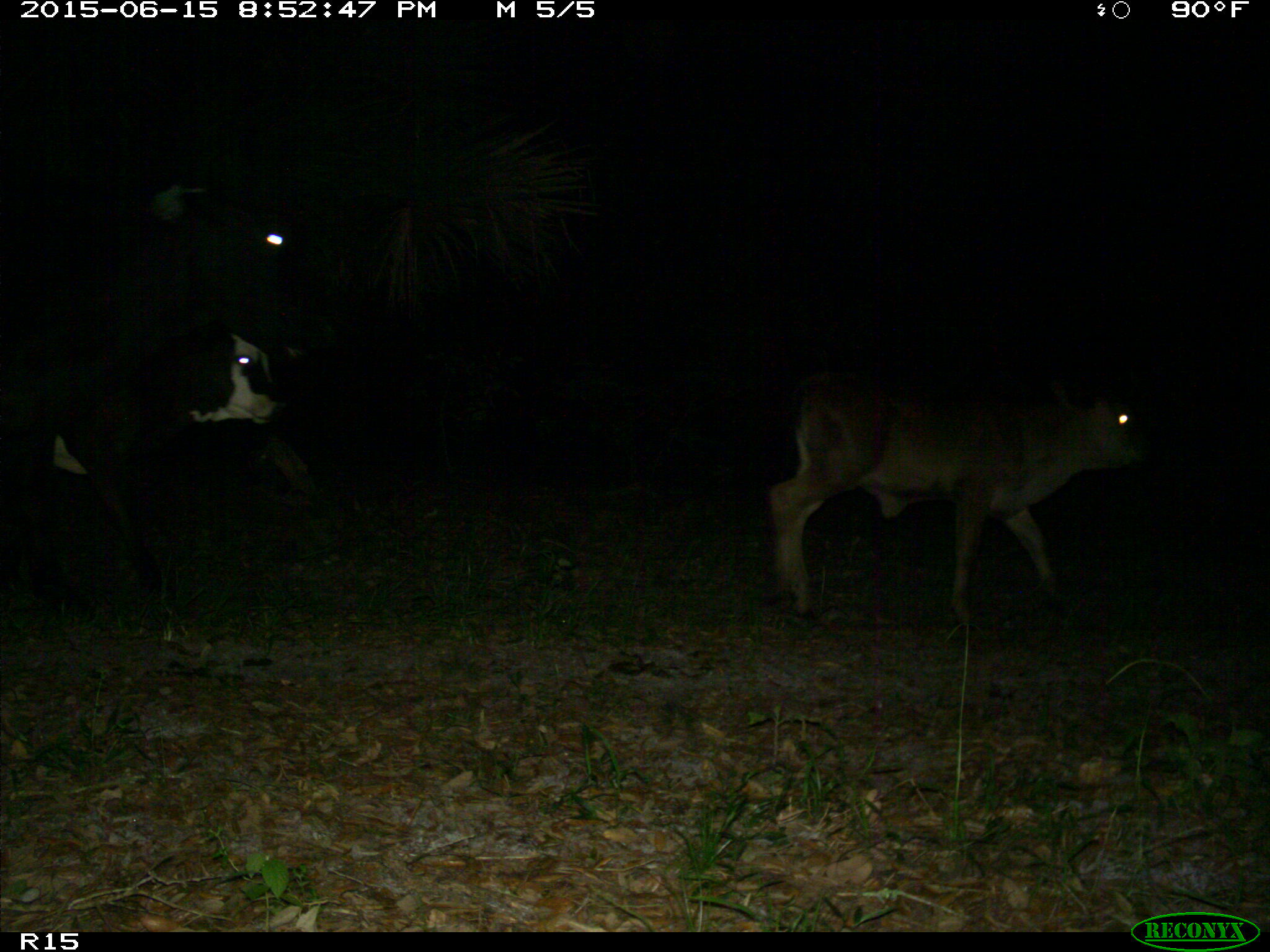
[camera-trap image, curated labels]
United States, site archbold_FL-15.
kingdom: Animalia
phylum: Chordata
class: Mammalia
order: Artiodactyla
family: Bovidae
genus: Bos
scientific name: Bos taurus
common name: domestic cow